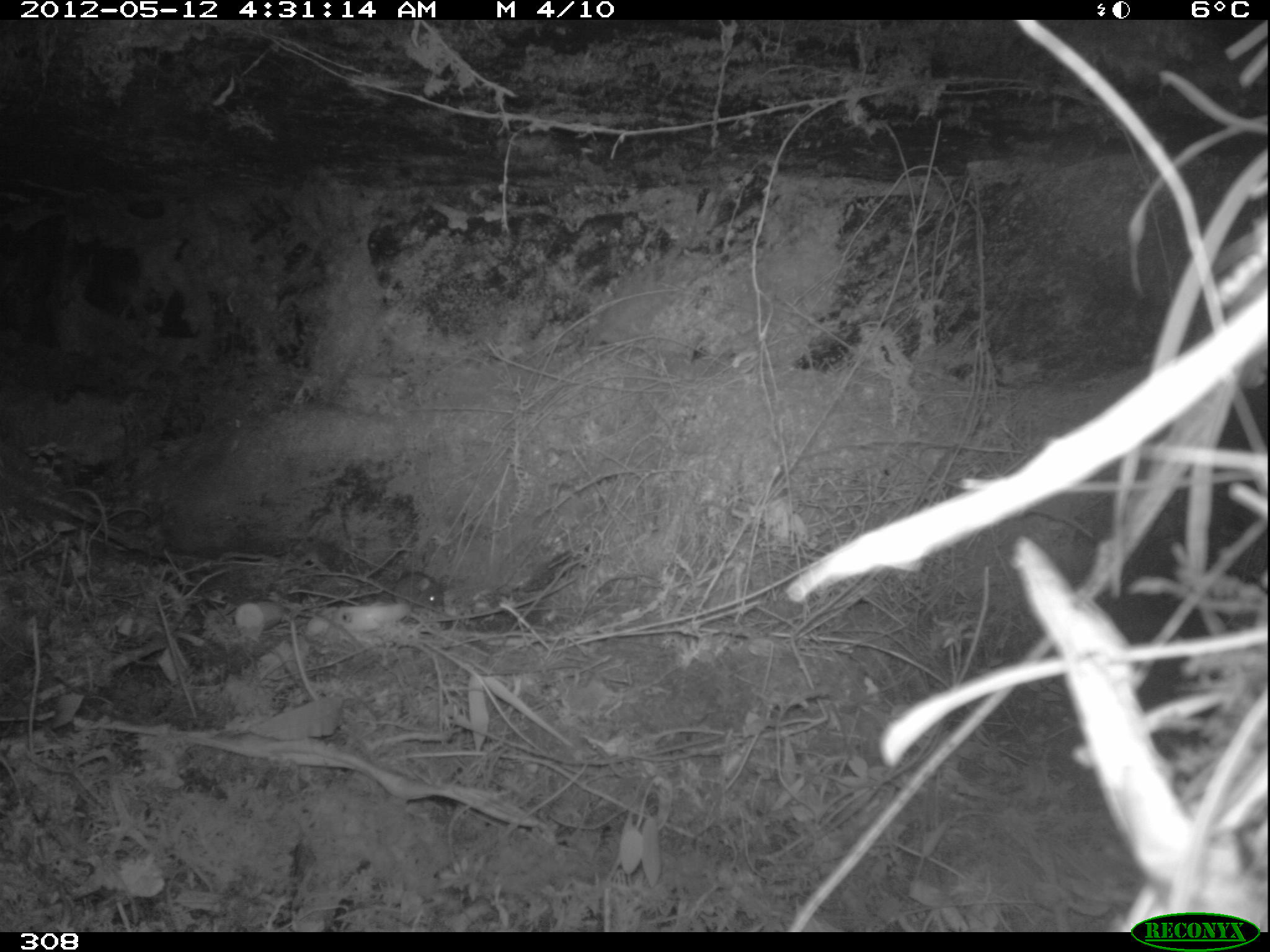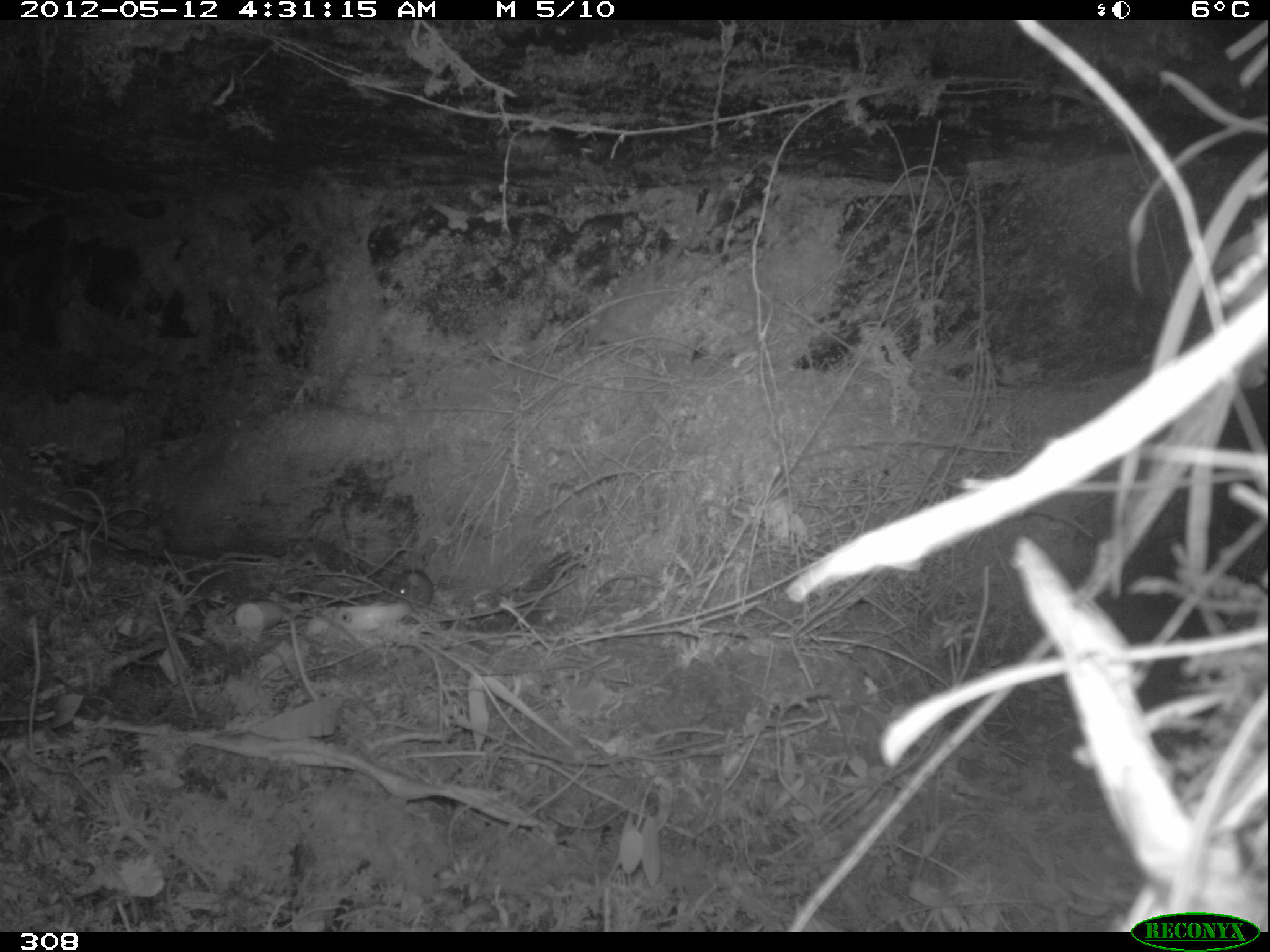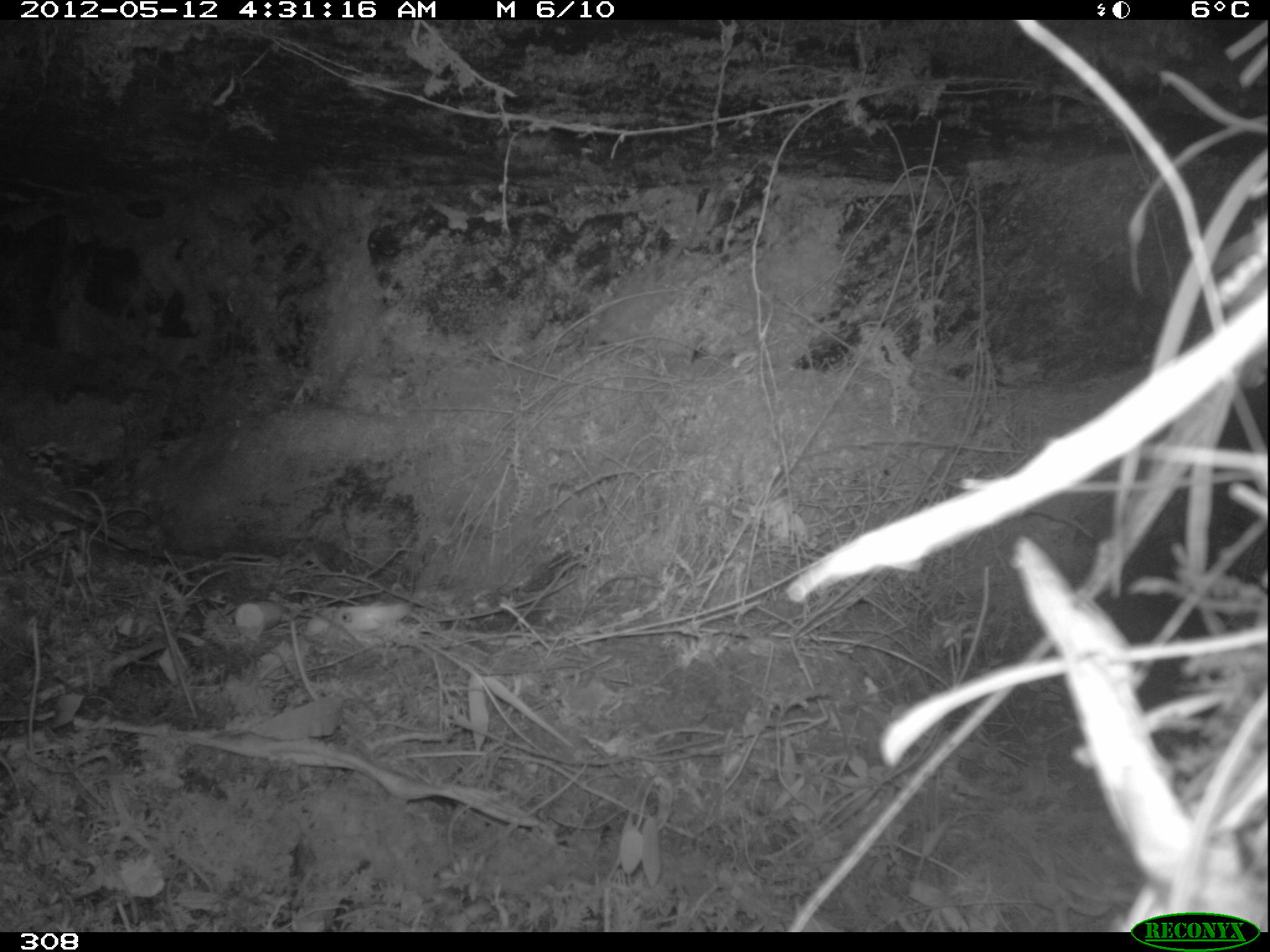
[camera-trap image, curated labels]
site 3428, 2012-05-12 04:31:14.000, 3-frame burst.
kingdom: Animalia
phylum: Chordata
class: Mammalia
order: Rodentia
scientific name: Rodentia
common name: rodents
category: unknown rodent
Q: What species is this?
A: Unknown rodent (rodents) (Rodentia).